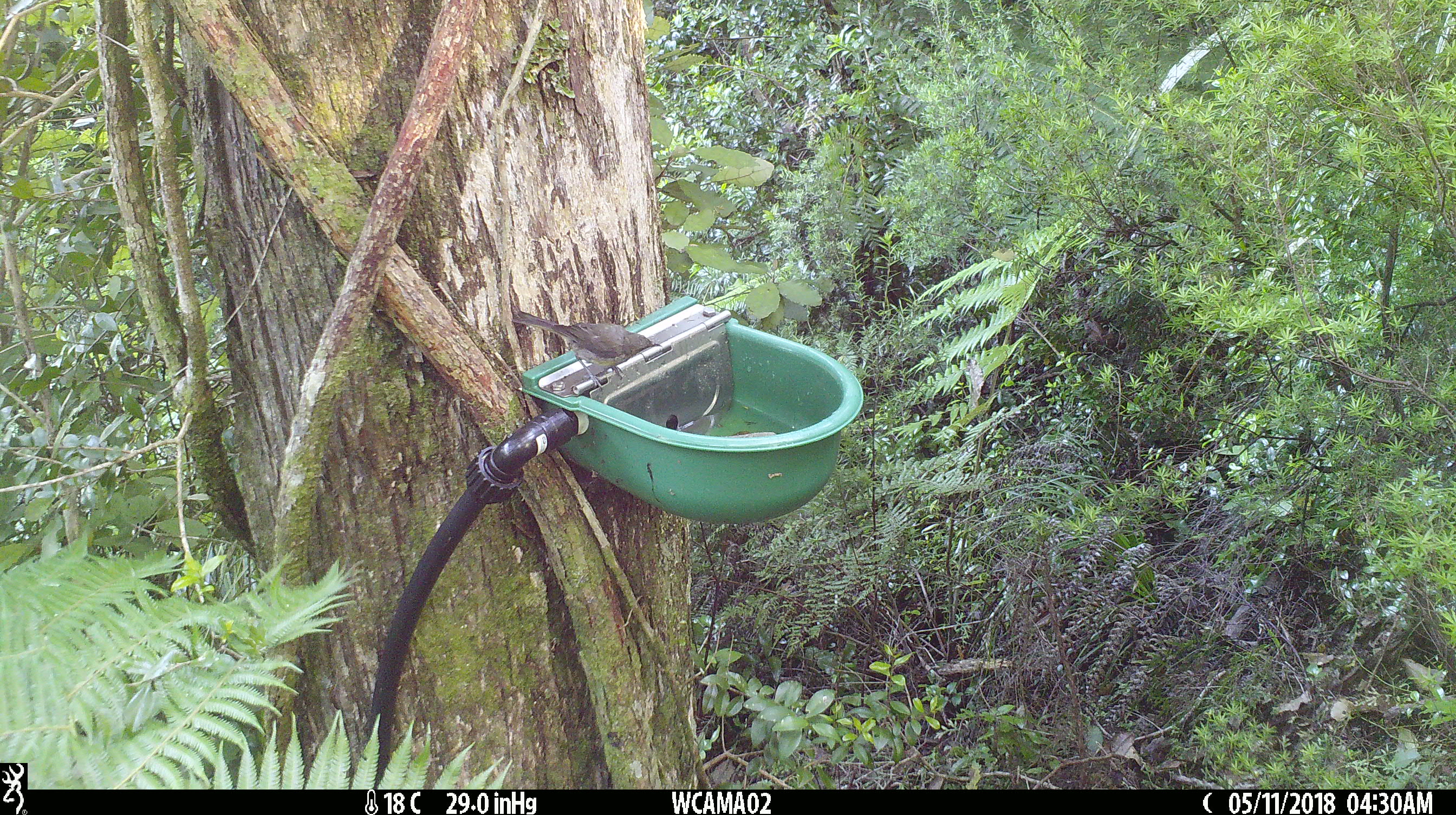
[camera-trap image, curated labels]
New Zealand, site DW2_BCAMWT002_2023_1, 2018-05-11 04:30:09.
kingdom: Animalia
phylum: Chordata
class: Aves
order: Passeriformes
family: Meliphagidae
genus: Anthornis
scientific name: Anthornis melanura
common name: new zealand bellbird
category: bellbird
Bellbird (new zealand bellbird) (Anthornis melanura).